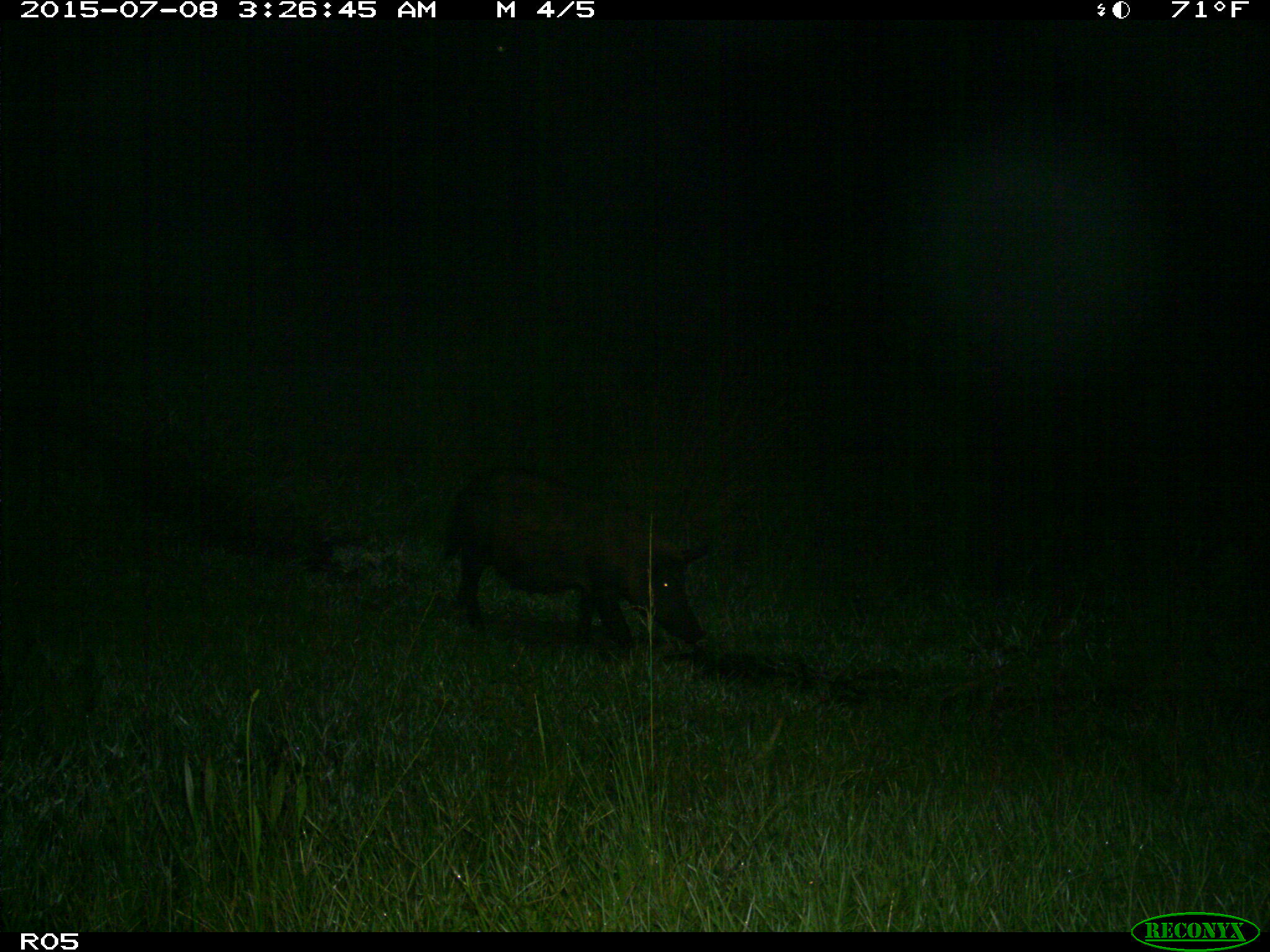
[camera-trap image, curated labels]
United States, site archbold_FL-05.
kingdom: Animalia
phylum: Chordata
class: Mammalia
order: Artiodactyla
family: Suidae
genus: Sus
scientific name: Sus scrofa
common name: wild boar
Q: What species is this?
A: Sus scrofa (wild boar).